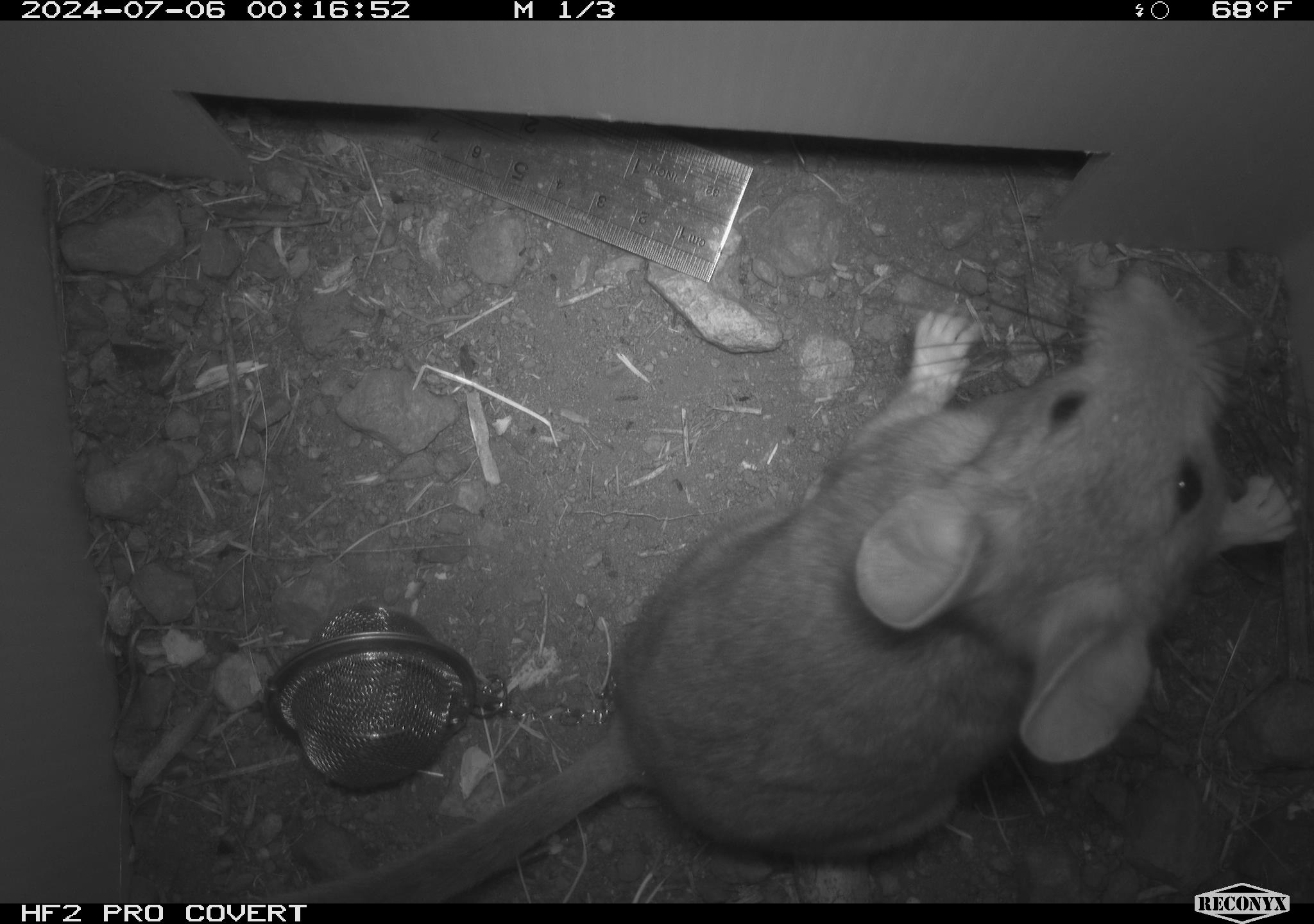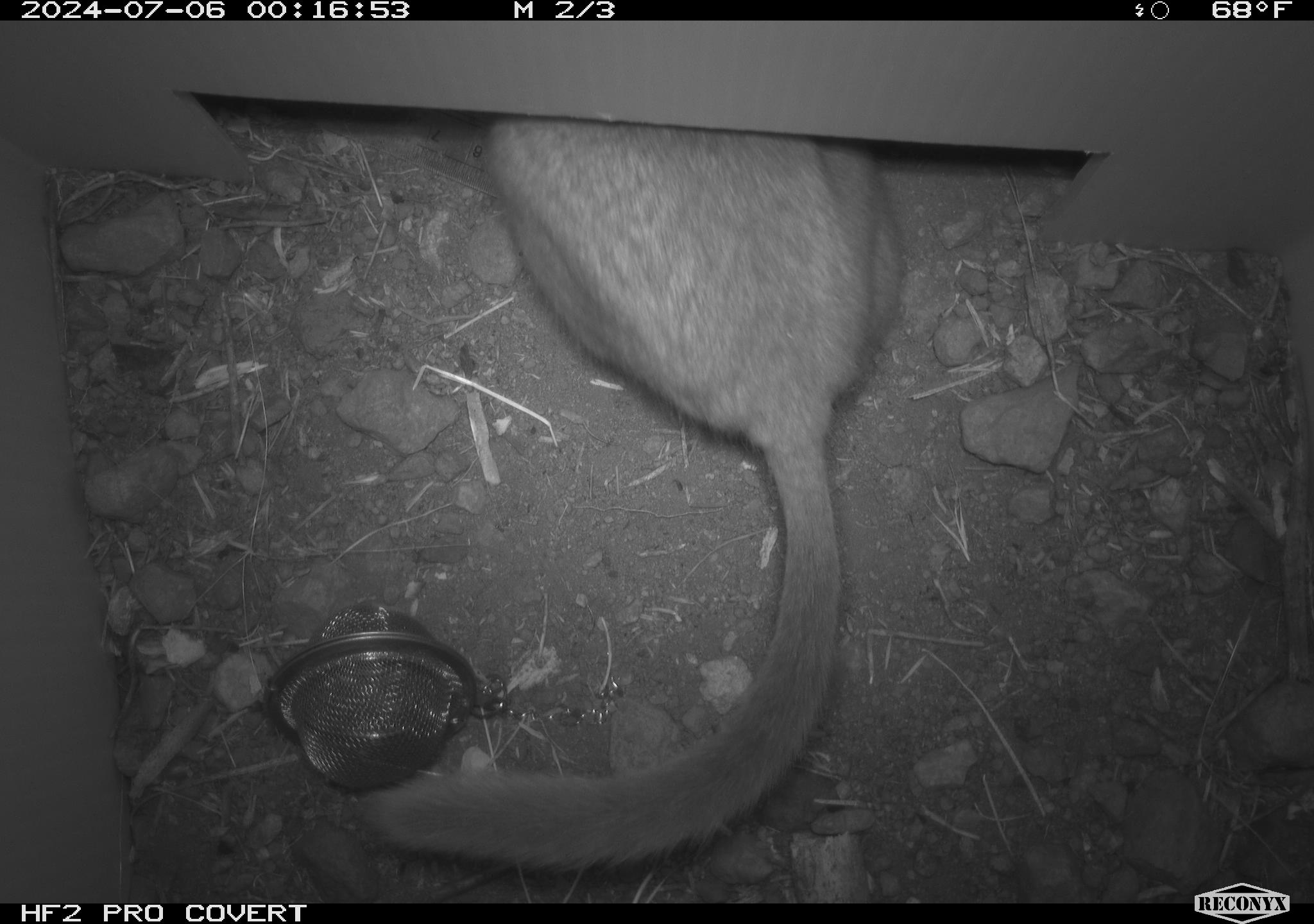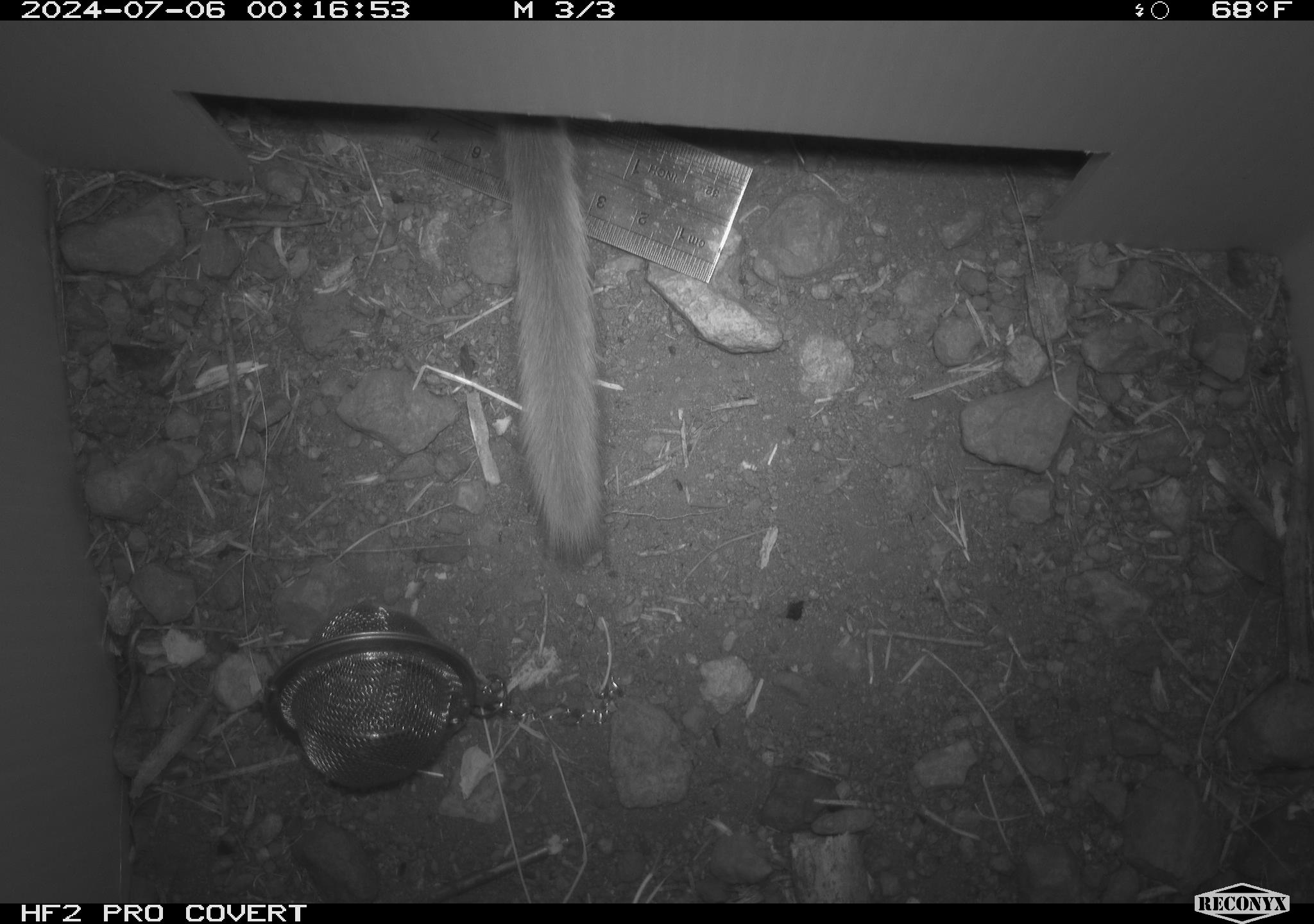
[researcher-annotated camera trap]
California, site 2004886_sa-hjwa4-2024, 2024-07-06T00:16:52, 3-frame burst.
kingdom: Animalia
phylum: Chordata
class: Mammalia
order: Rodentia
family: Cricetidae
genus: Neotoma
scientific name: Neotoma cinerea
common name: bushy-tailed woodrat